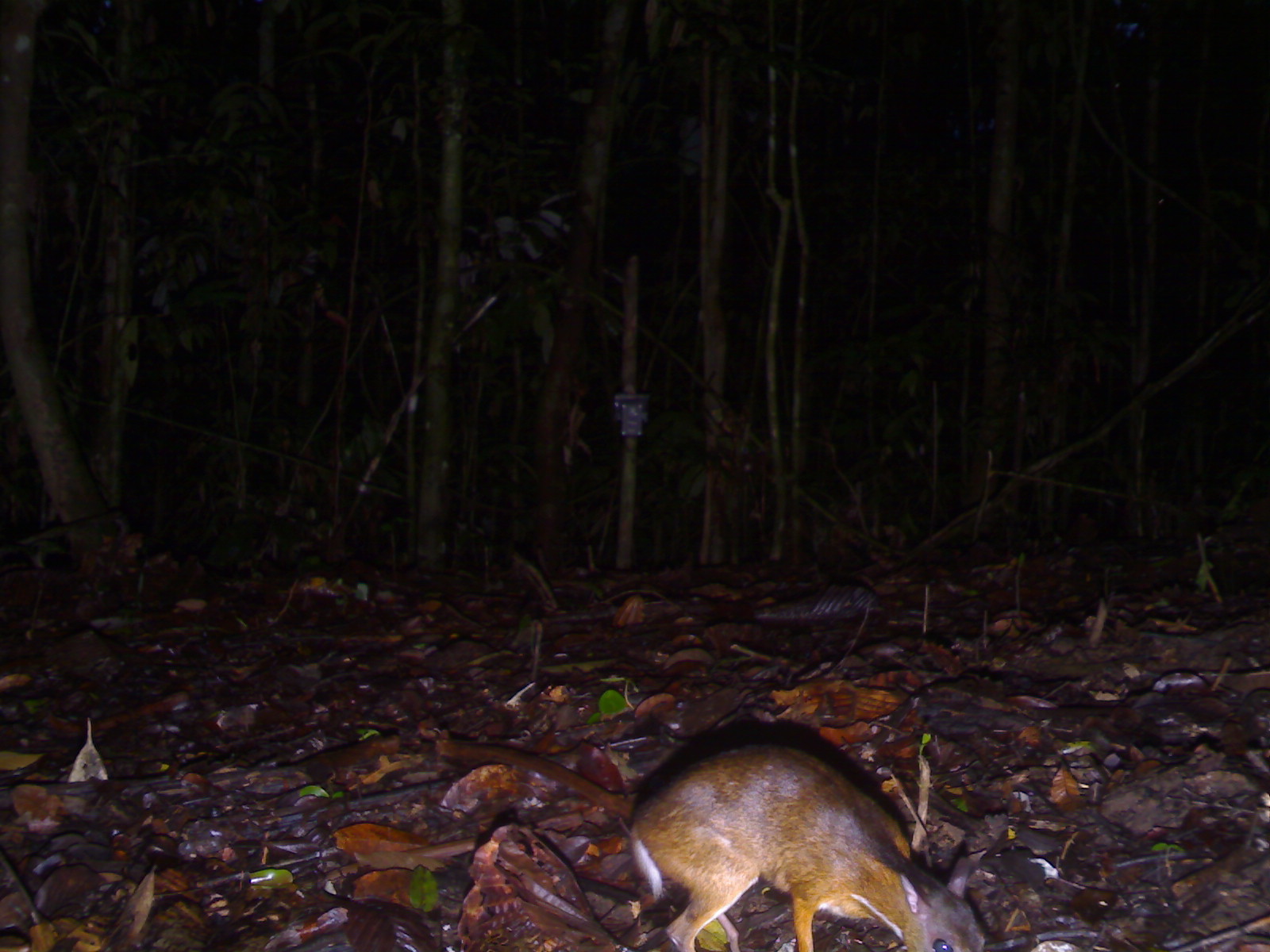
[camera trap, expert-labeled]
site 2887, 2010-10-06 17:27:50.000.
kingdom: Animalia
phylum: Chordata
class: Mammalia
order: Artiodactyla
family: Tragulidae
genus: Tragulus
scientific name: Tragulus kanchil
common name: lesser oriental chevrotain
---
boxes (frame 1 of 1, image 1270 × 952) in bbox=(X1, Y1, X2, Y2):
tragulus kanchil: bbox=(626, 739, 987, 951)